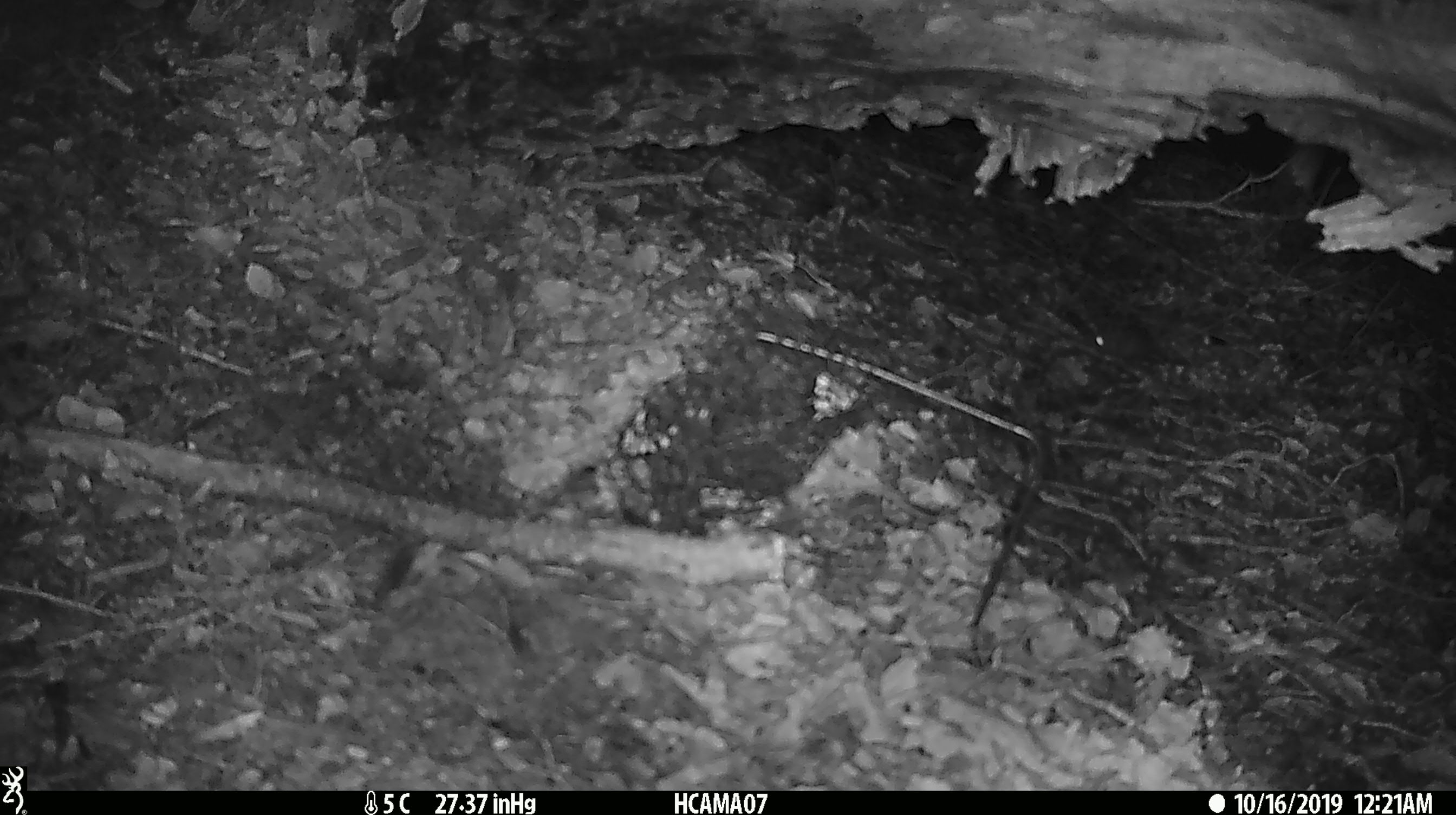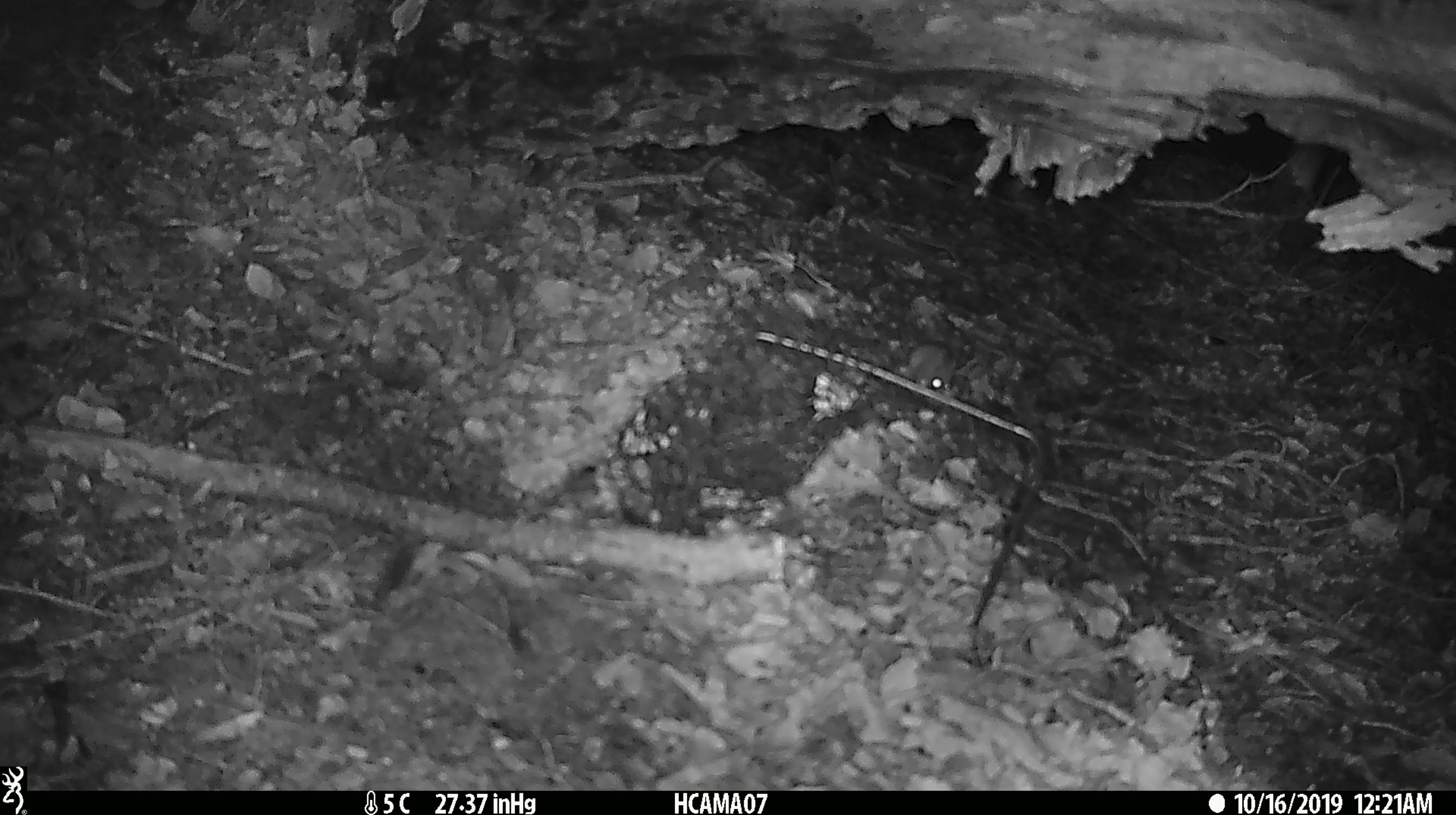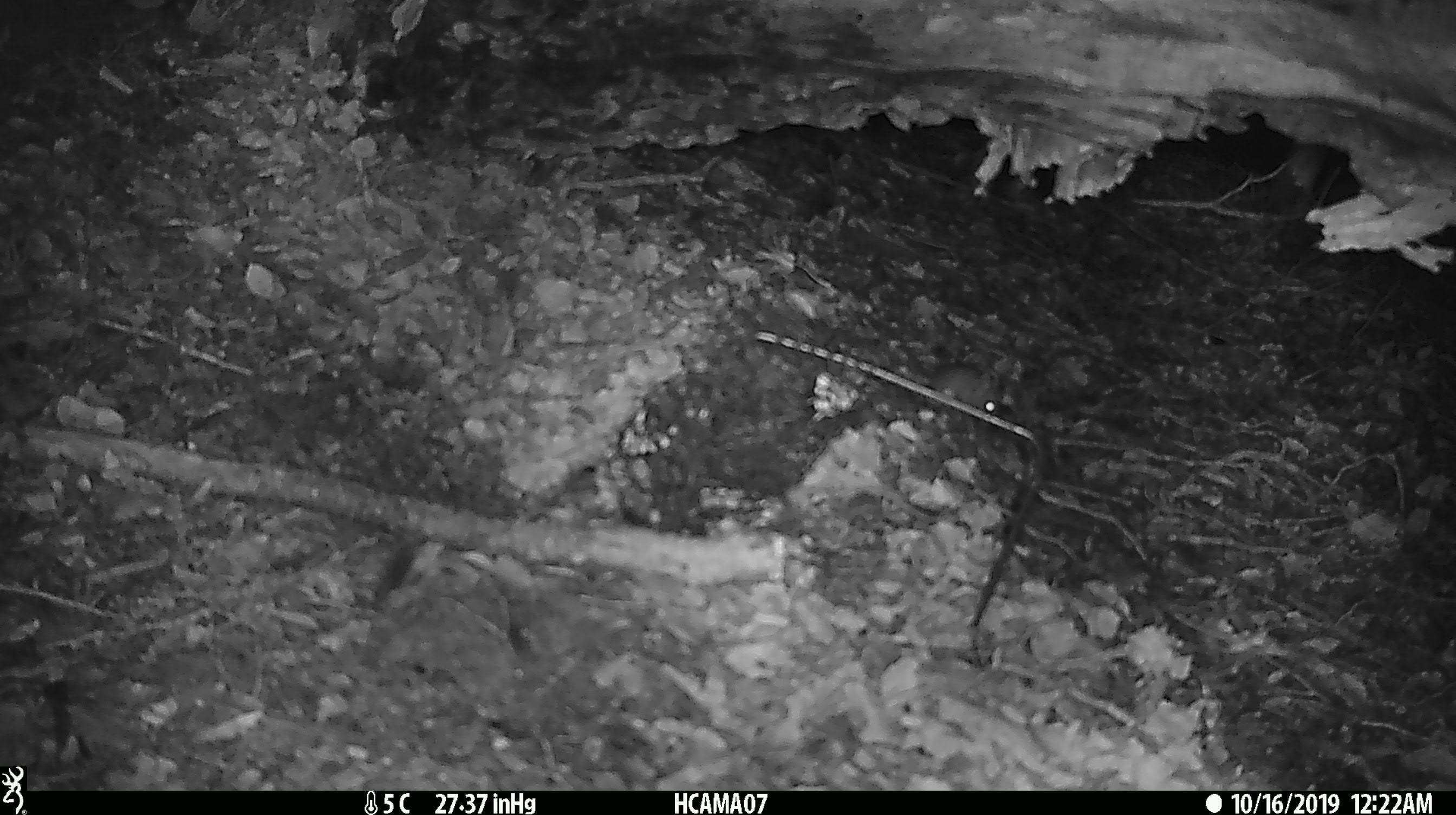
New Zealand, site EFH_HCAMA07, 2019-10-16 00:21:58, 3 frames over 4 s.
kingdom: Animalia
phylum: Chordata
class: Mammalia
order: Rodentia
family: Muridae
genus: Mus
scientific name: Mus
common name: mouse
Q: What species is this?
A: Mouse (Mus).